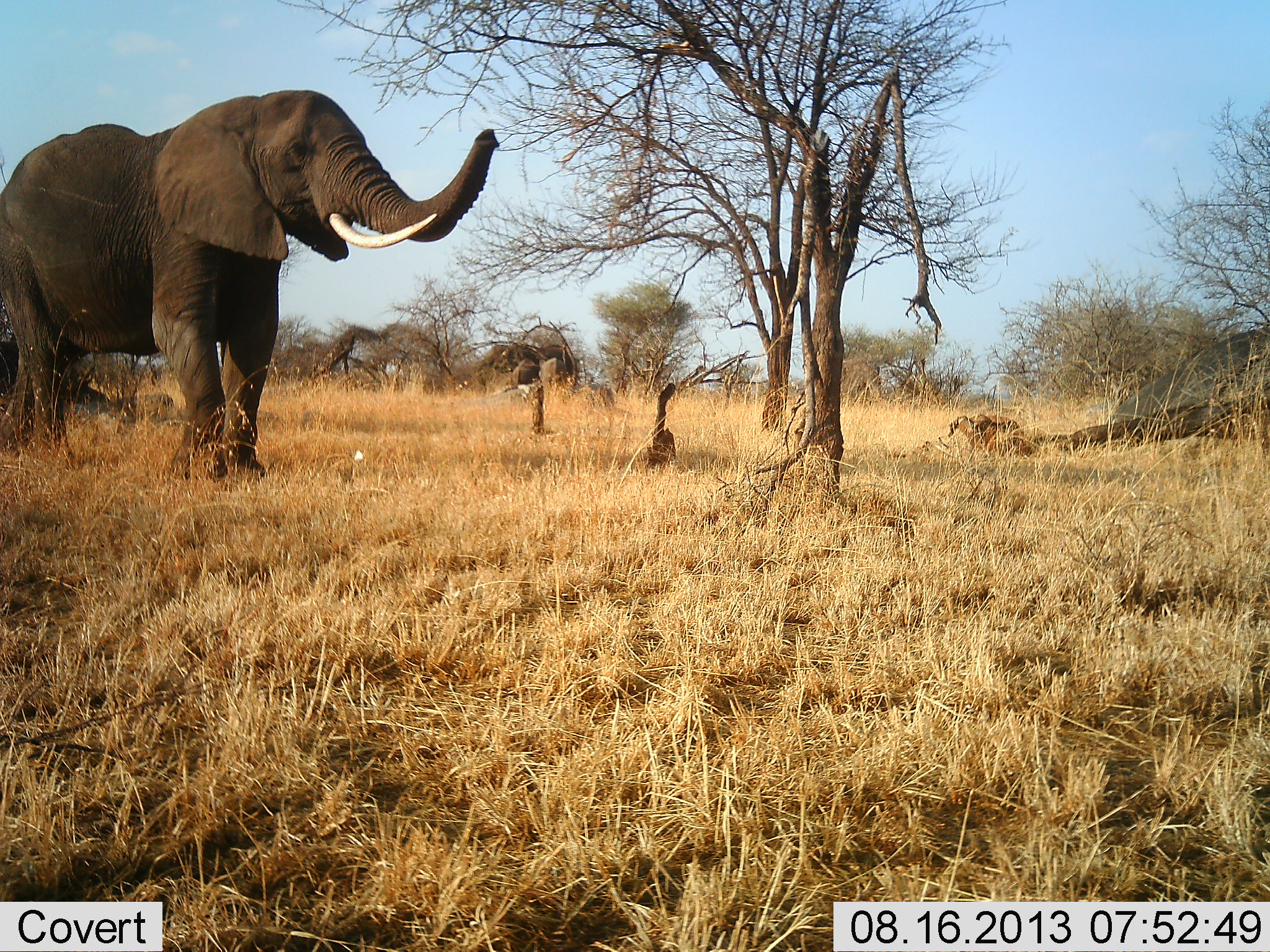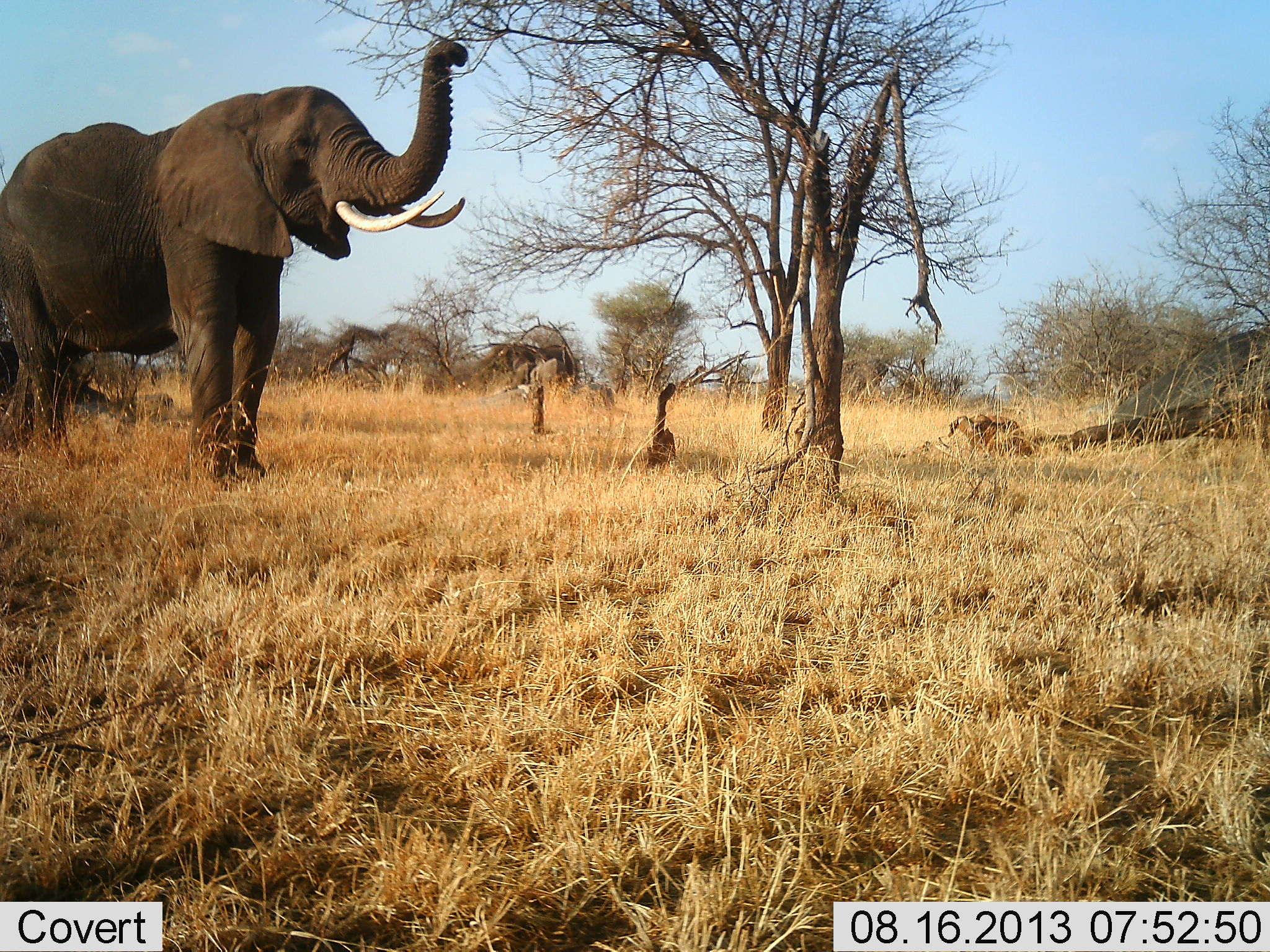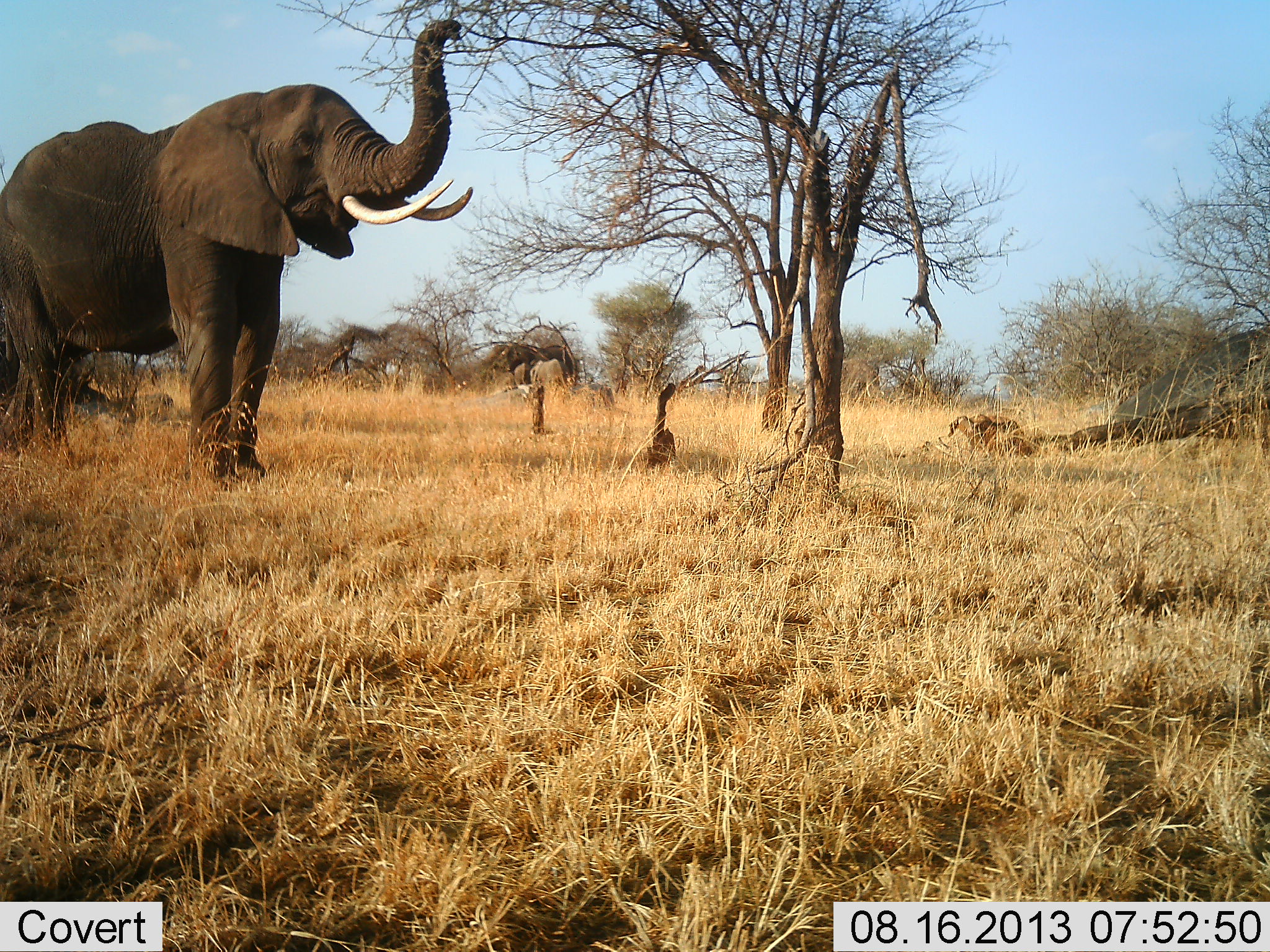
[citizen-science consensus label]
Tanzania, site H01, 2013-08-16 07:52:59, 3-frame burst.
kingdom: Animalia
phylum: Chordata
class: Mammalia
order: Proboscidea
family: Elephantidae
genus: Loxodonta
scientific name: Loxodonta africana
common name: african bush elephant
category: elephant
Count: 3.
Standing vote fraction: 70%.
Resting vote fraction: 0%.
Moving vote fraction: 0%.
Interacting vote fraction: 0%.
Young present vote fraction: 0%.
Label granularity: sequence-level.